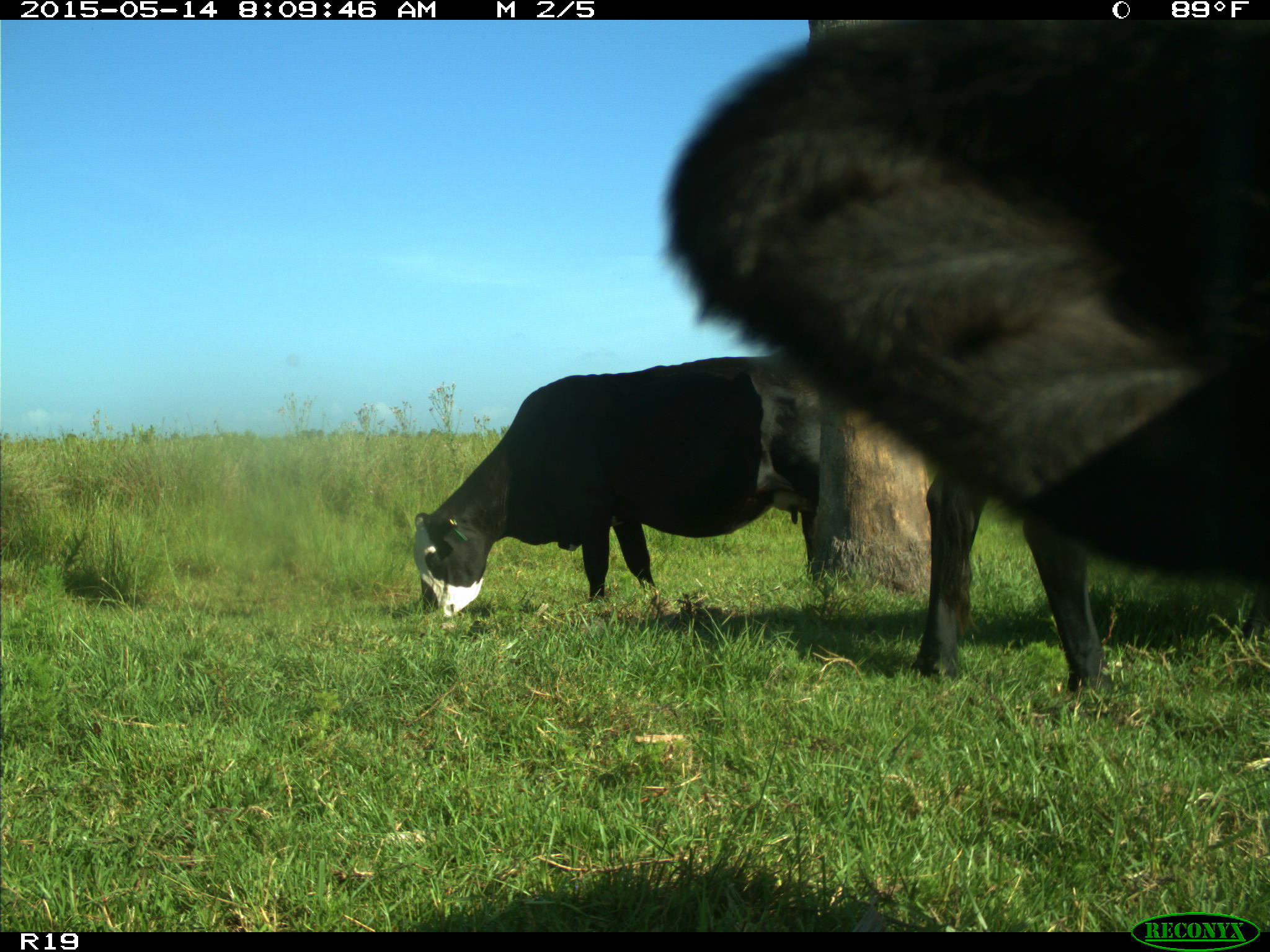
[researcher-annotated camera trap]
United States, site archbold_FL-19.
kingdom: Animalia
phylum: Chordata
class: Mammalia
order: Artiodactyla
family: Bovidae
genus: Bos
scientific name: Bos taurus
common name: domestic cow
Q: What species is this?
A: Bos taurus (domestic cow).